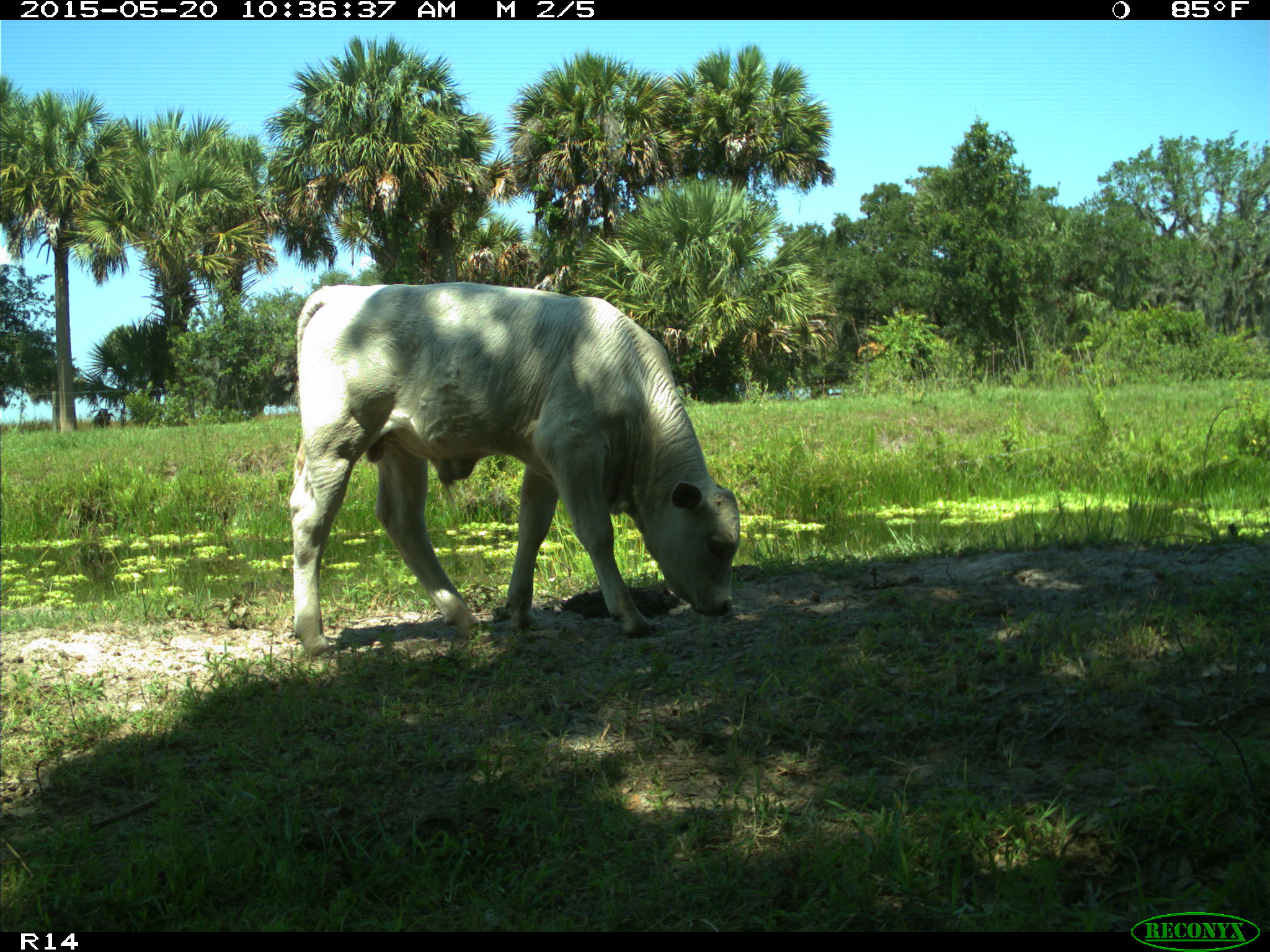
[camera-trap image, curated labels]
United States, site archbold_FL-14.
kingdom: Animalia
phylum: Chordata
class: Mammalia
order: Artiodactyla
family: Bovidae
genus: Bos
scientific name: Bos taurus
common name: domestic cow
Bos taurus (domestic cow).